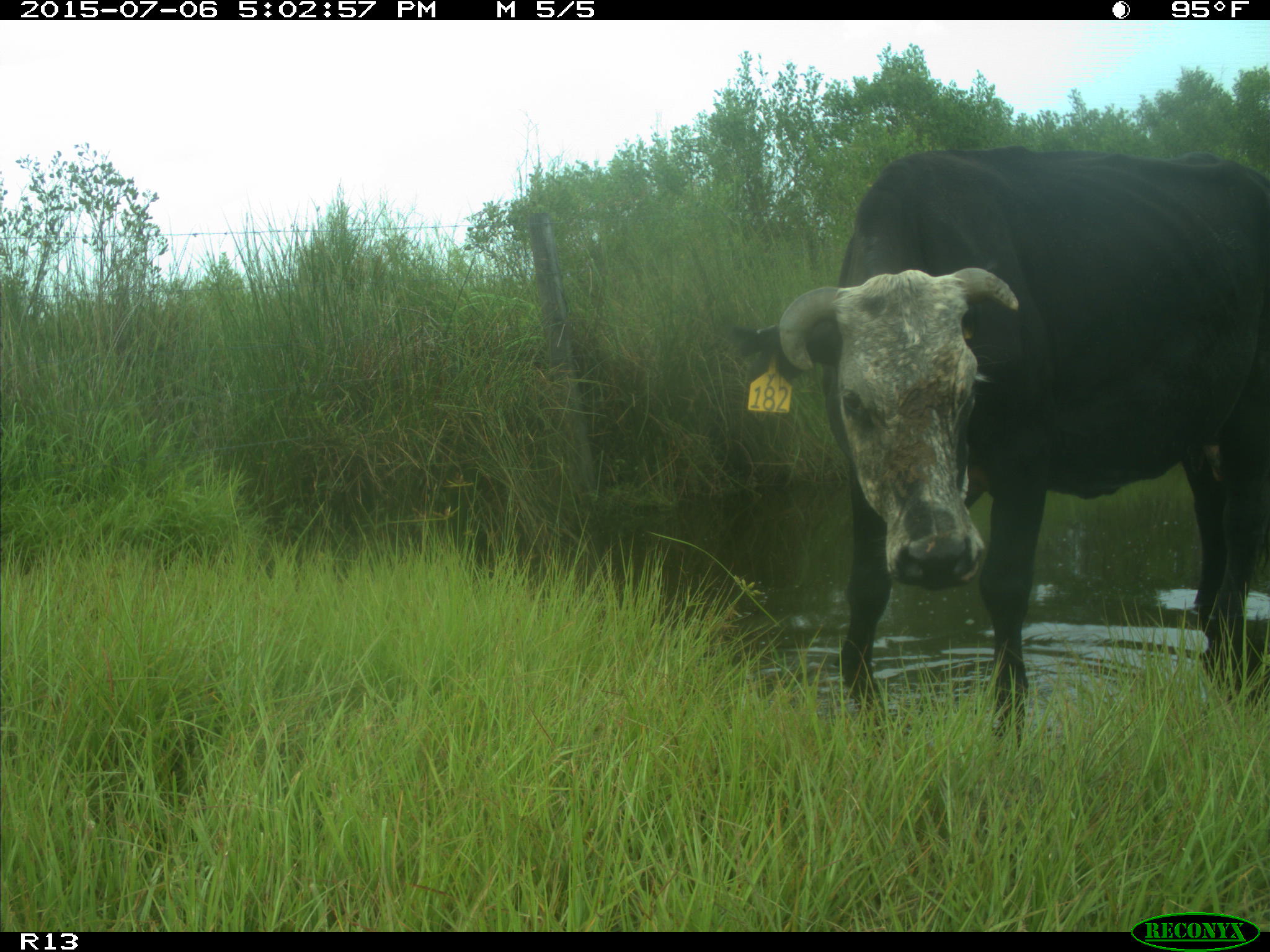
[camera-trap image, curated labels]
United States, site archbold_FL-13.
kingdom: Animalia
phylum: Chordata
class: Mammalia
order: Artiodactyla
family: Bovidae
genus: Bos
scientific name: Bos taurus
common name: domestic cow